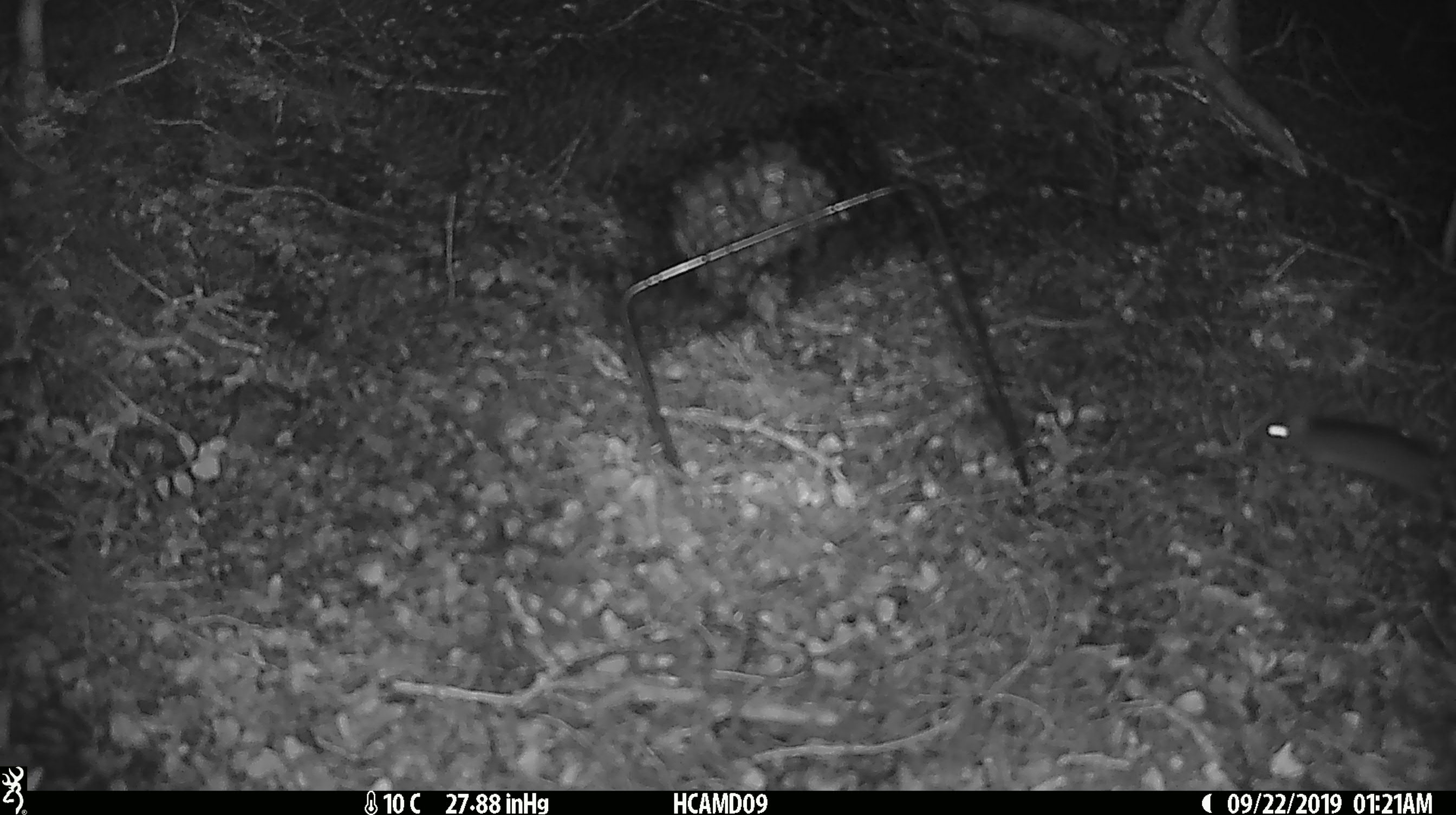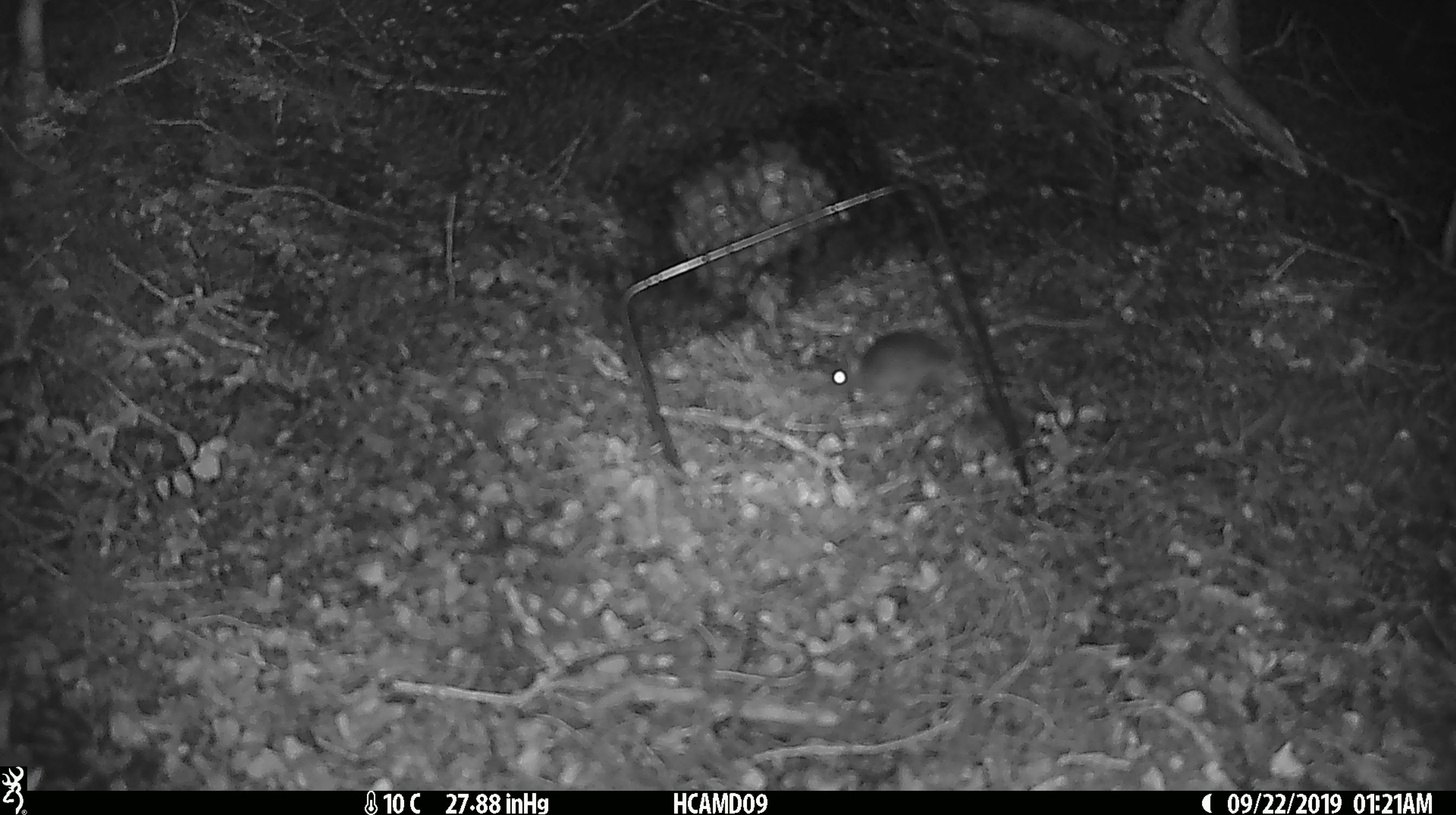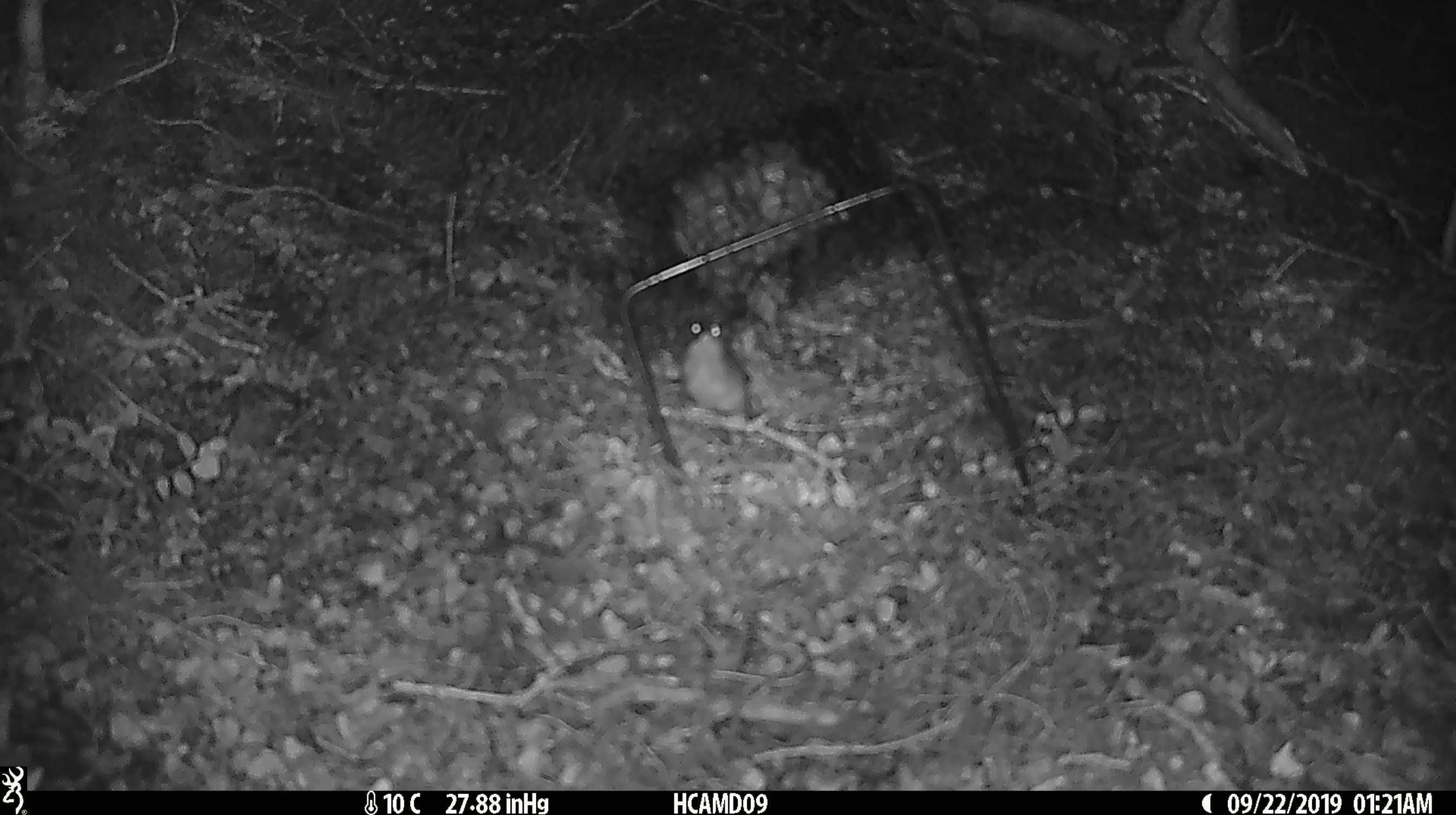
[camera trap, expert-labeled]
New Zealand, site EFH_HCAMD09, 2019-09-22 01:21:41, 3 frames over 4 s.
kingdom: Animalia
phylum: Chordata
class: Mammalia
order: Rodentia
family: Muridae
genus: Mus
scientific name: Mus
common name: mouse